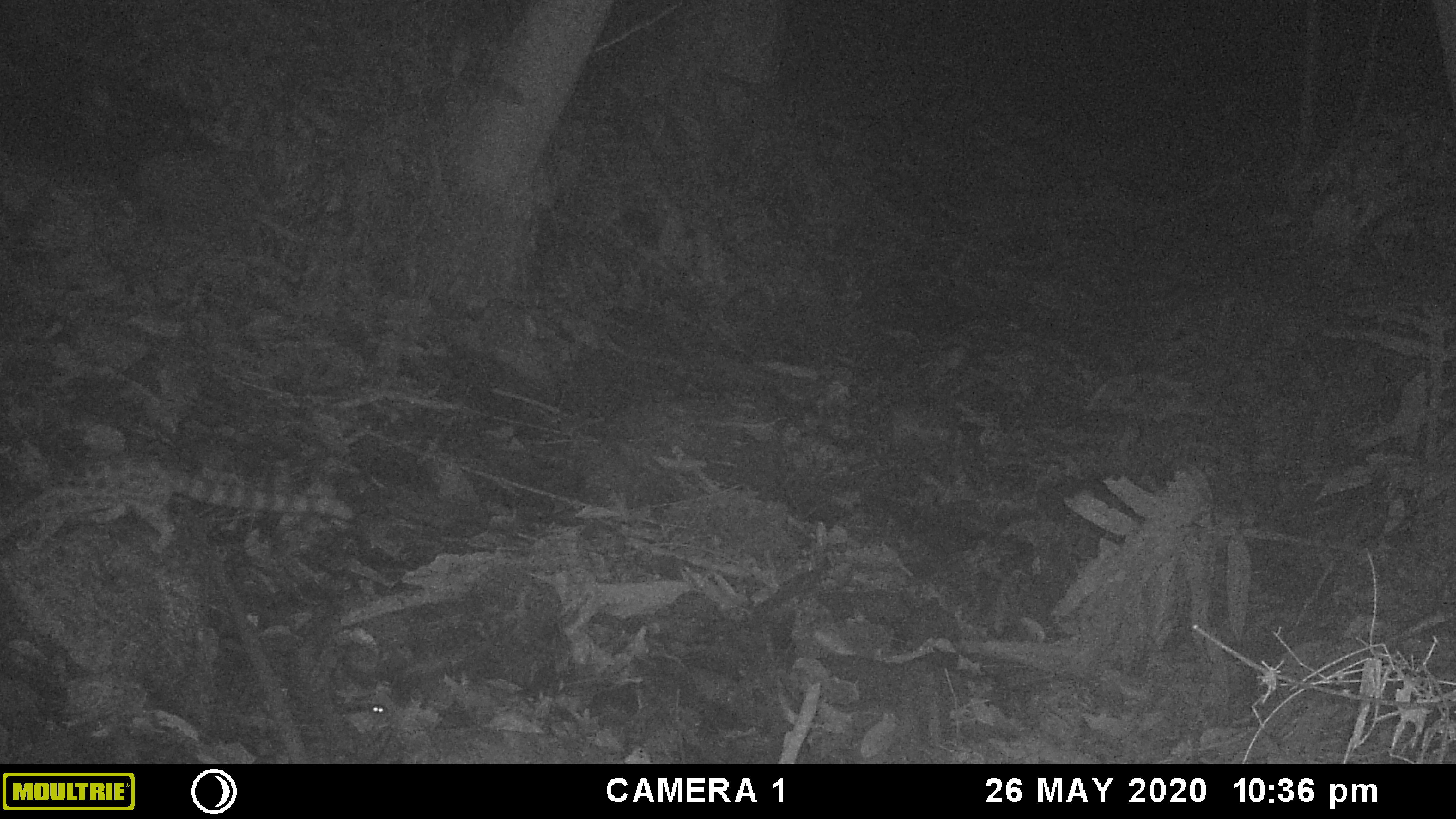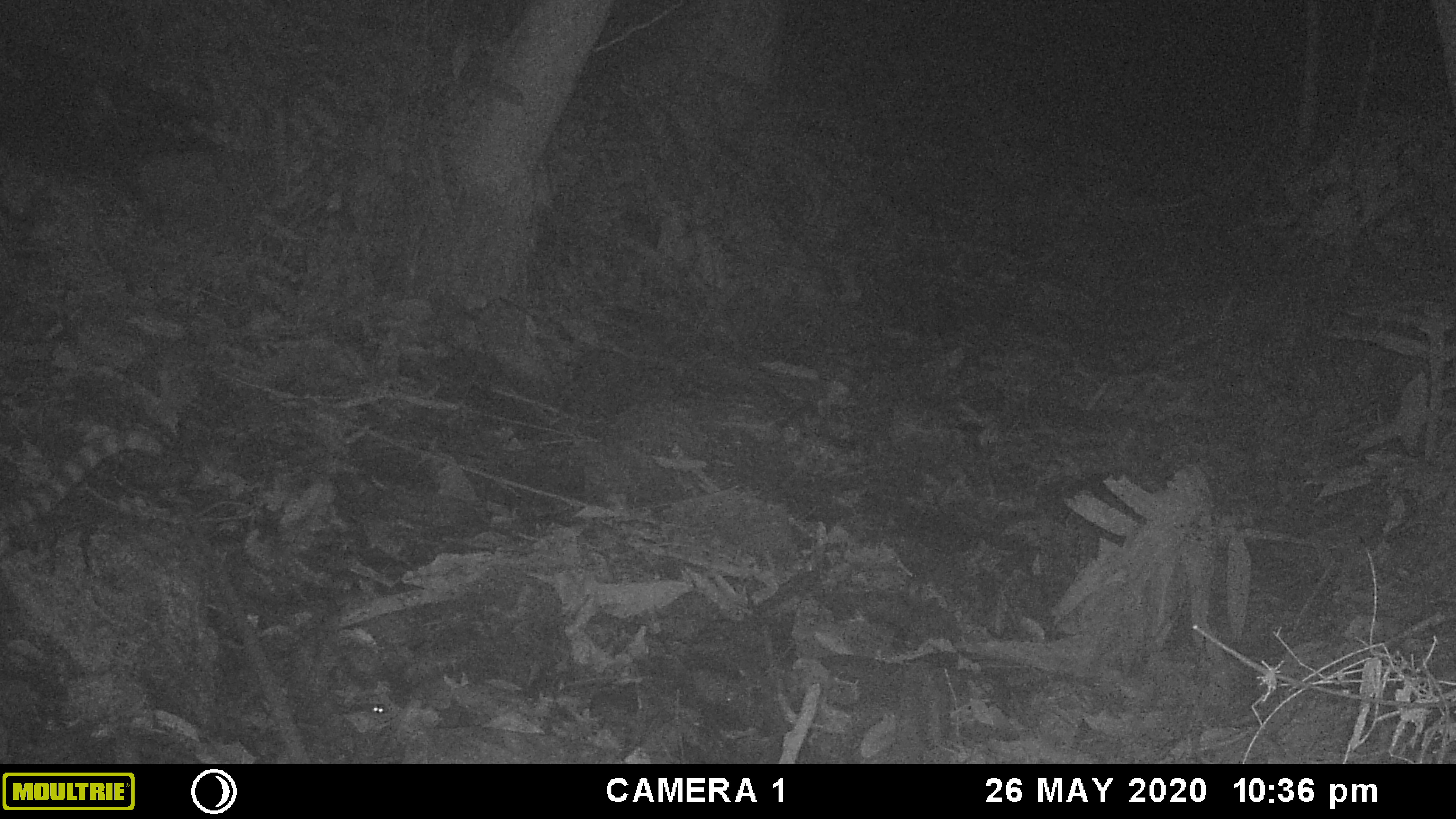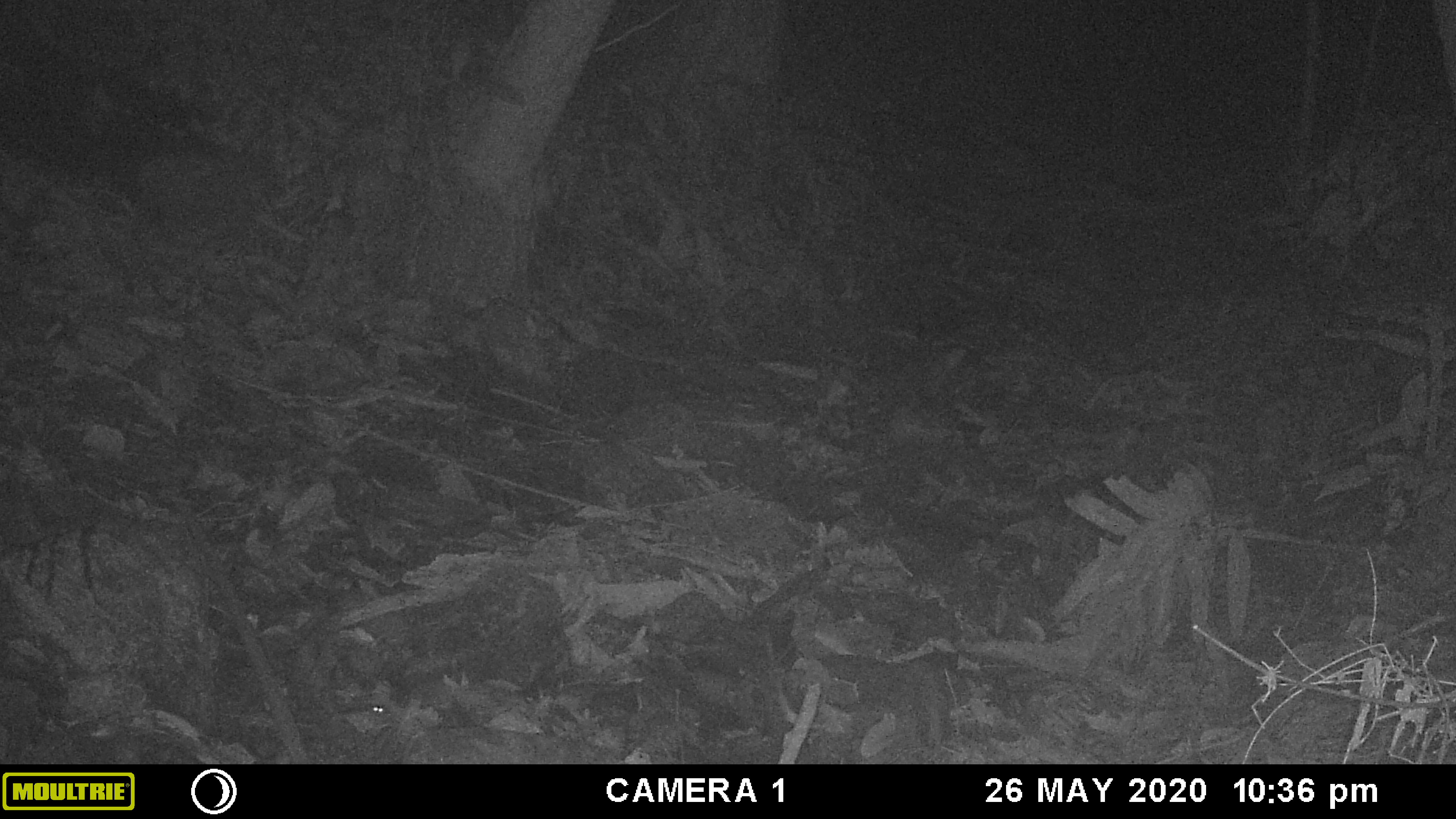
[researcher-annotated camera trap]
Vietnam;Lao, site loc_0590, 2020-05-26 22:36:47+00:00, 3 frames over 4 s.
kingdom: Animalia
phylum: Chordata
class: Mammalia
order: Carnivora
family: Prionodontidae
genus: Prionodon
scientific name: Prionodon pardicolor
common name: spotted linsang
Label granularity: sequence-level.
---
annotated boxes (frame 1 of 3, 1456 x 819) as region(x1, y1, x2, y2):
spotted linsang: region(0, 429, 355, 555)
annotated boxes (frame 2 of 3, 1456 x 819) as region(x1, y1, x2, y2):
spotted linsang: region(0, 418, 164, 569)